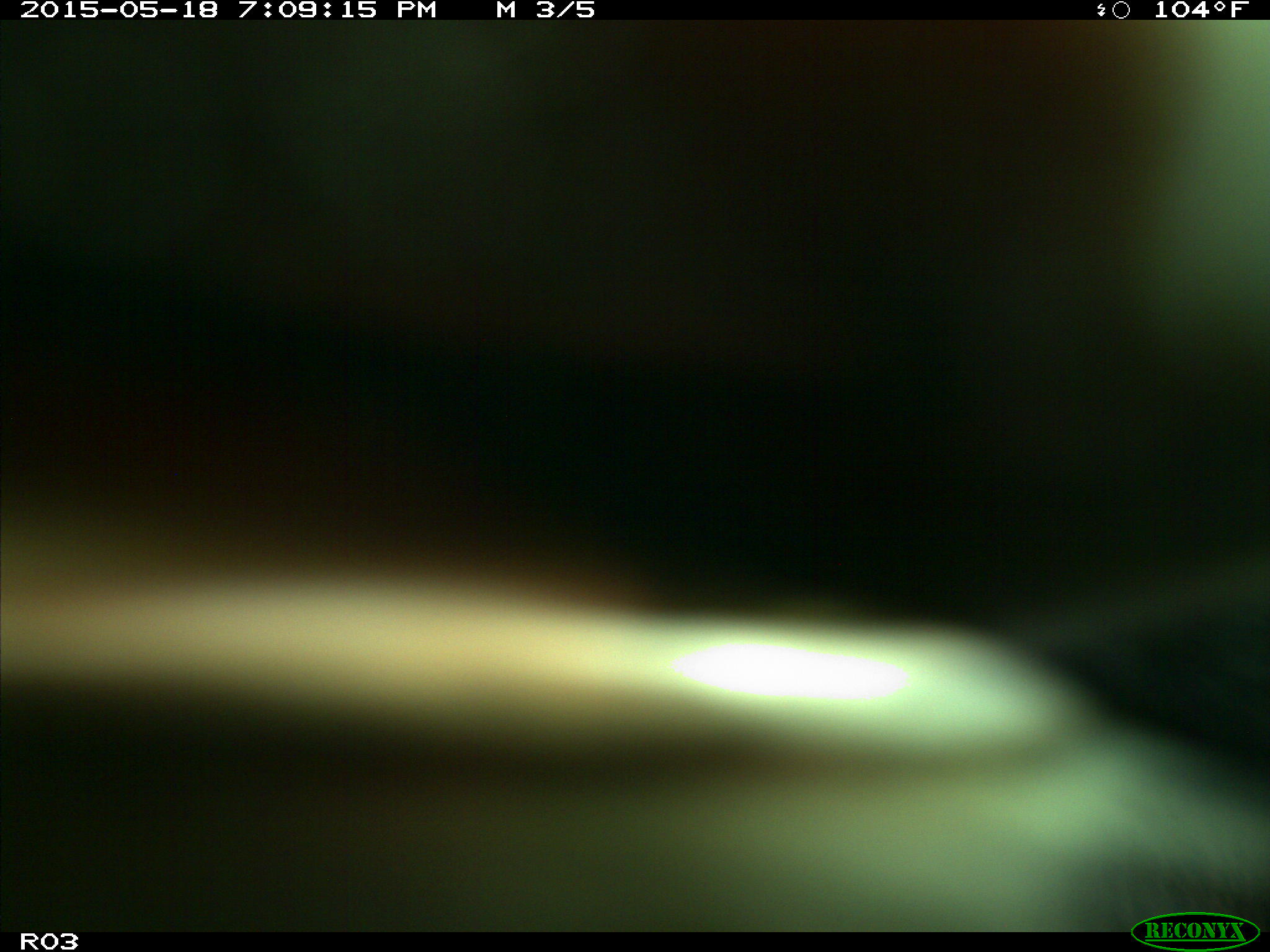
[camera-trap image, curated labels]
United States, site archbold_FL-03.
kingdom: Animalia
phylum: Chordata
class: Mammalia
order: Artiodactyla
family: Bovidae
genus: Bos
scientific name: Bos taurus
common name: domestic cow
Bos taurus (domestic cow).